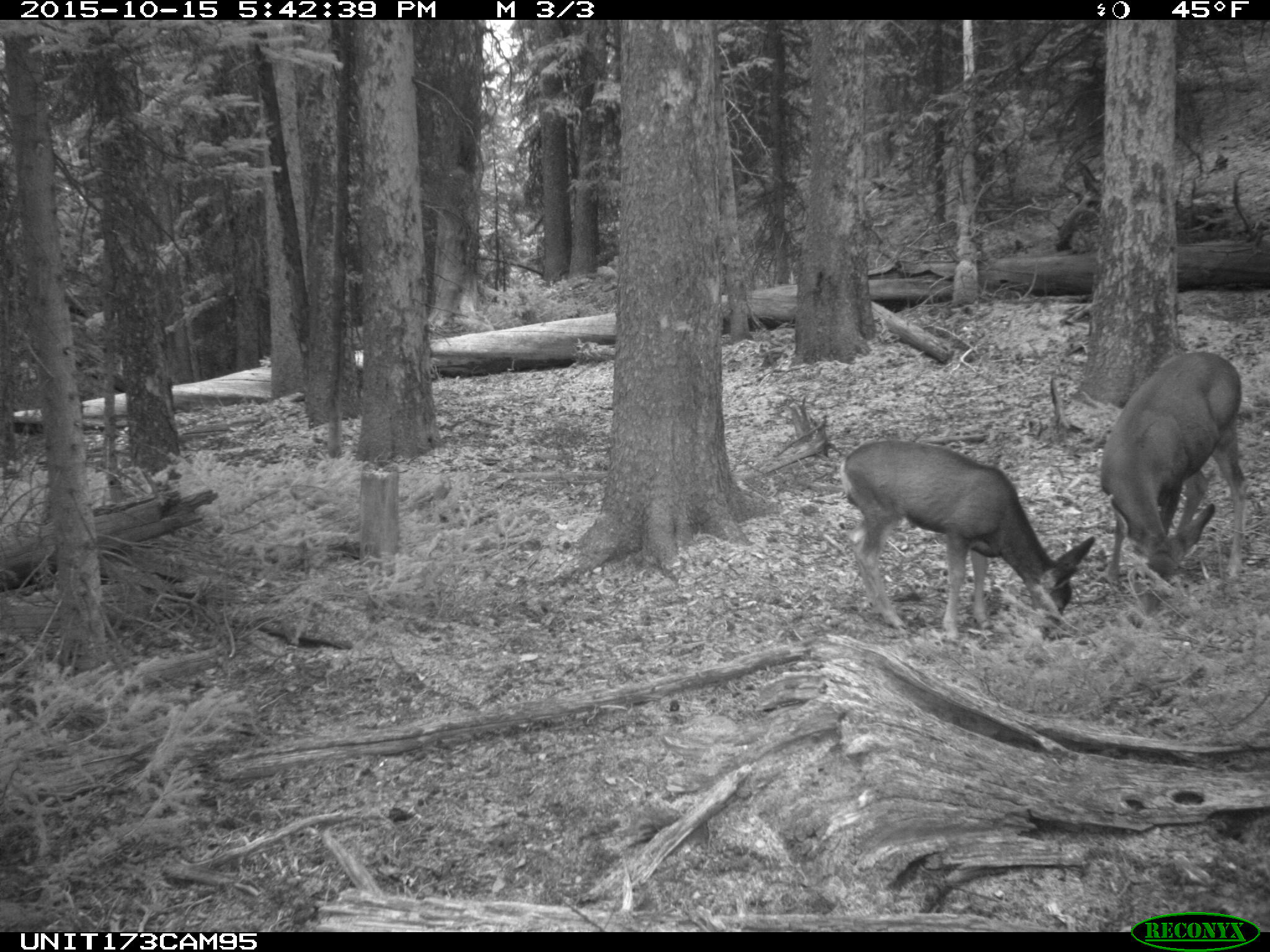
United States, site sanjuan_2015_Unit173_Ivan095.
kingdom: Animalia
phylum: Chordata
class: Mammalia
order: Artiodactyla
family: Cervidae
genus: Odocoileus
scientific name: Odocoileus hemionus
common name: mule deer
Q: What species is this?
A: Odocoileus hemionus (mule deer).